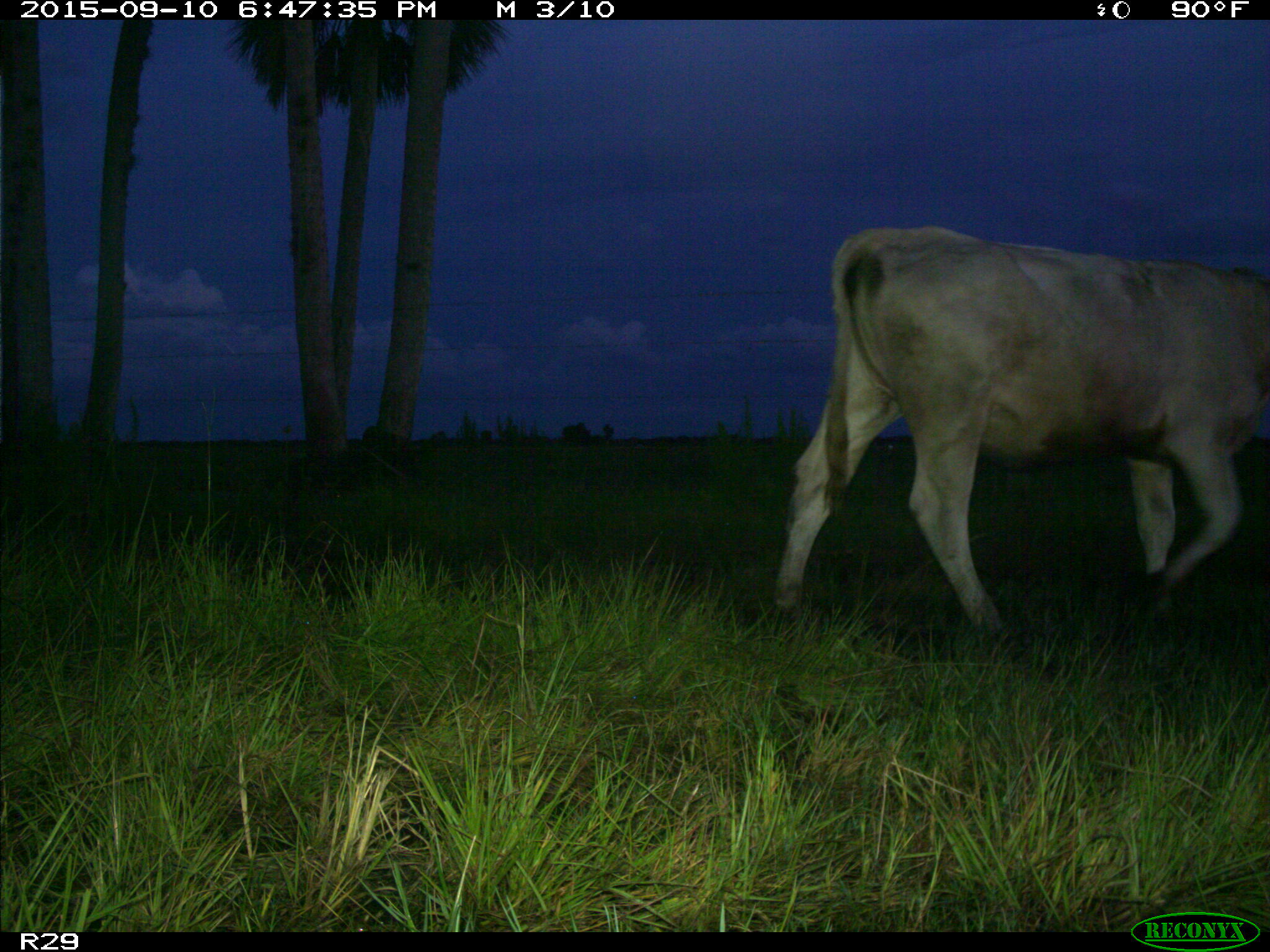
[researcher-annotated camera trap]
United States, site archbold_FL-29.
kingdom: Animalia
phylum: Chordata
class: Mammalia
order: Artiodactyla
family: Bovidae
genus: Bos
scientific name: Bos taurus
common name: domestic cow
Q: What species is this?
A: Bos taurus (domestic cow).